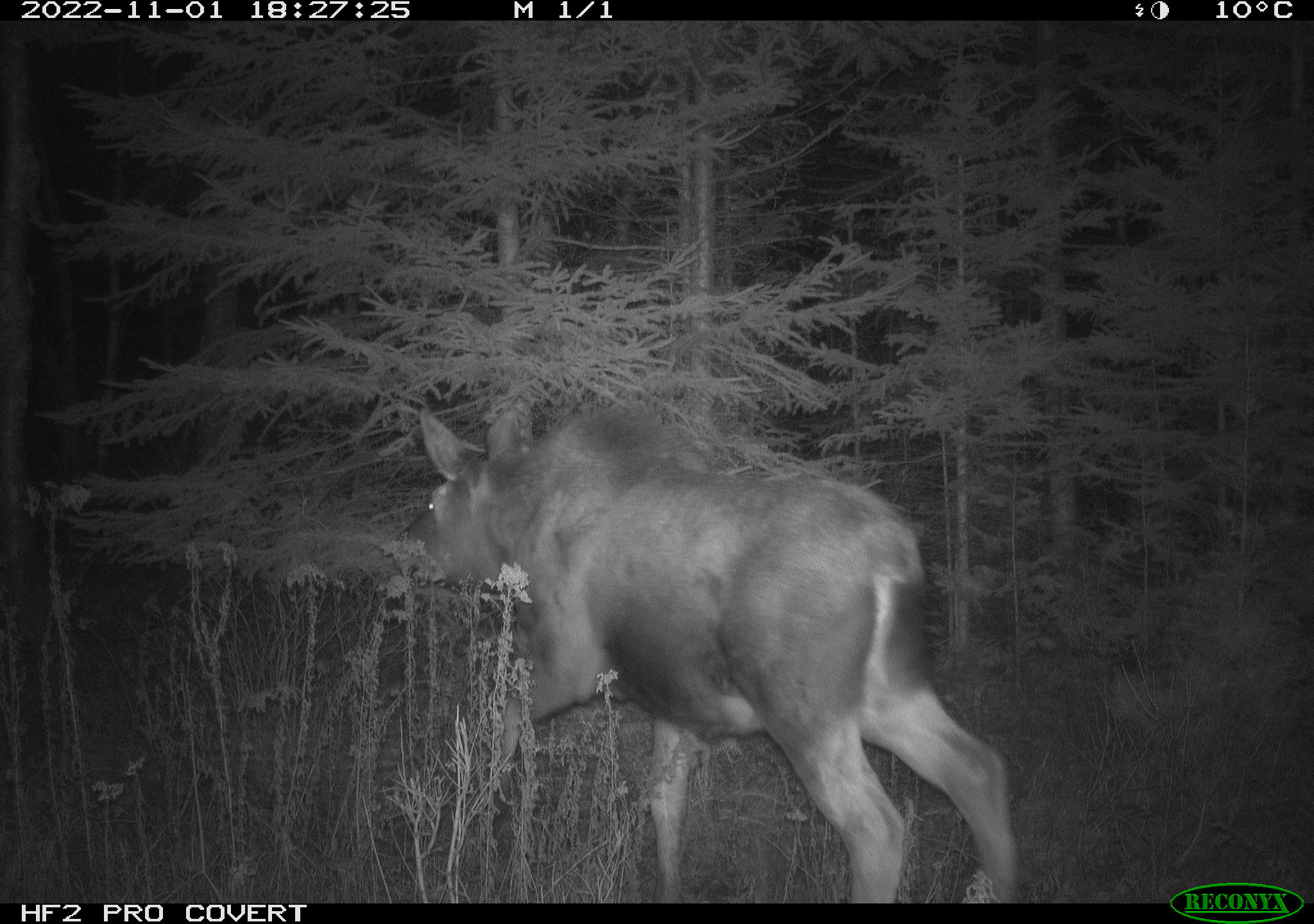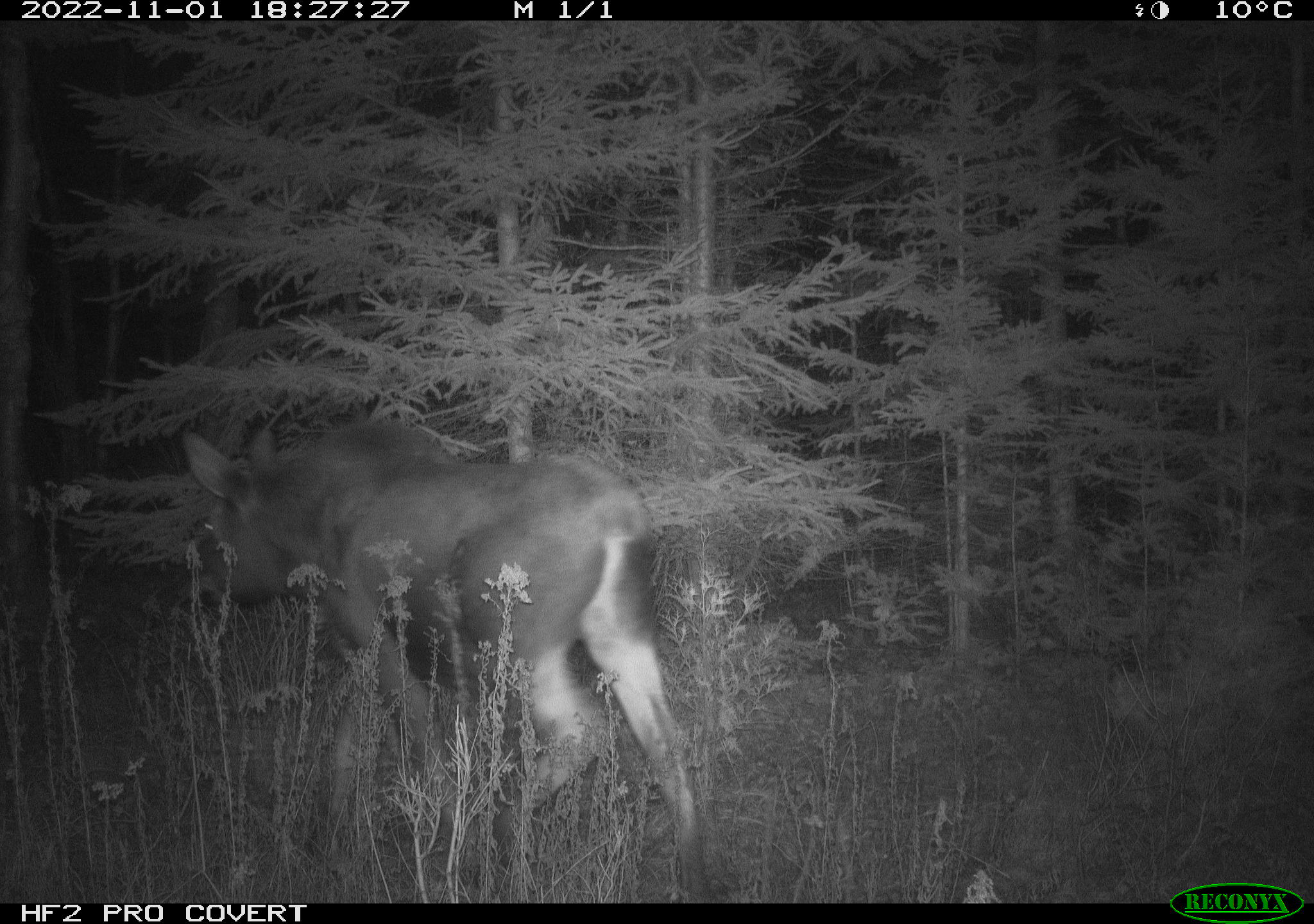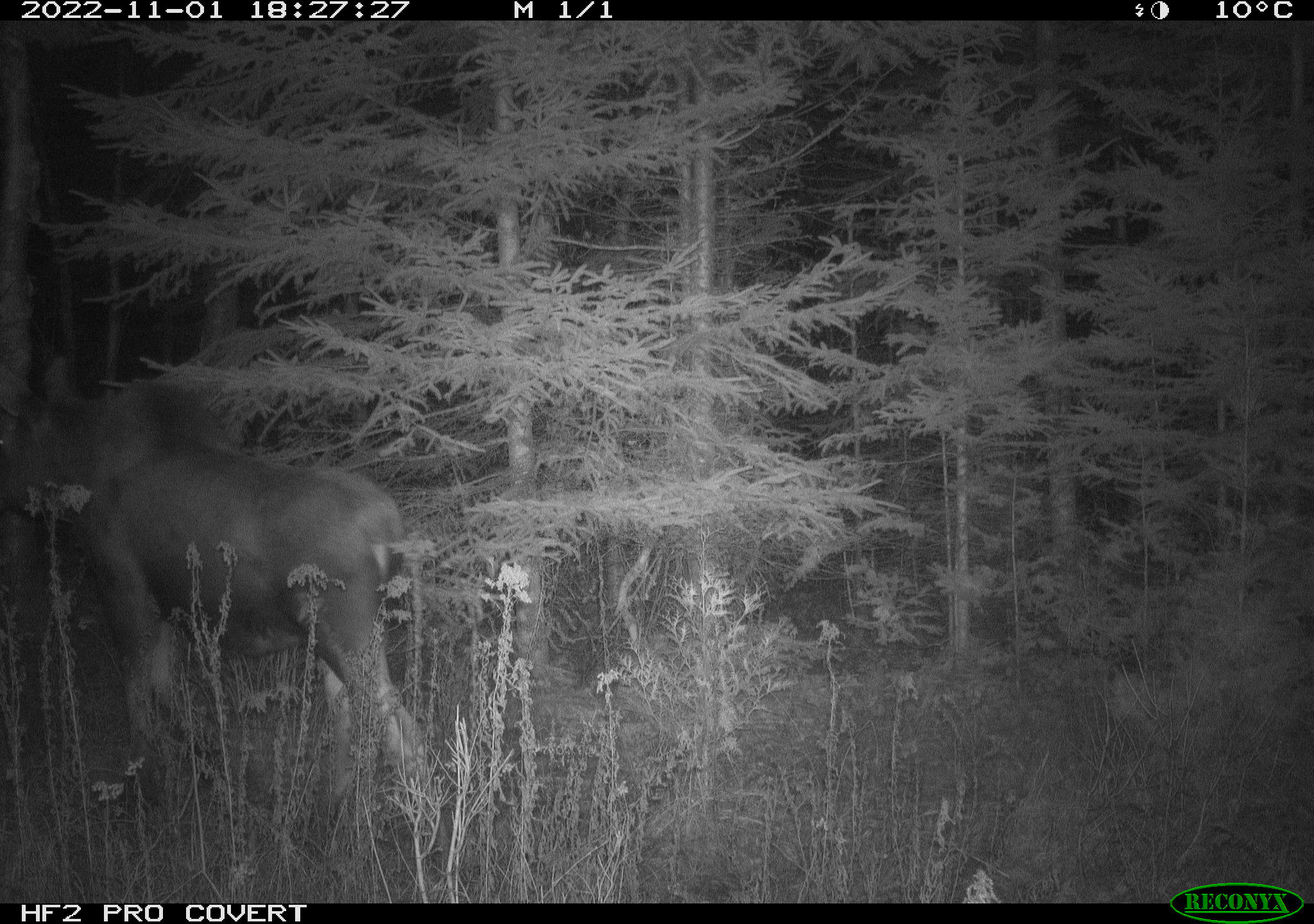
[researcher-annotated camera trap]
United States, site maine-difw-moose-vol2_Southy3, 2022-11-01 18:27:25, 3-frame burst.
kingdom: Animalia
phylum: Chordata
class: Mammalia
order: Artiodactyla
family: Cervidae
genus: Alces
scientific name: Alces alces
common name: moose